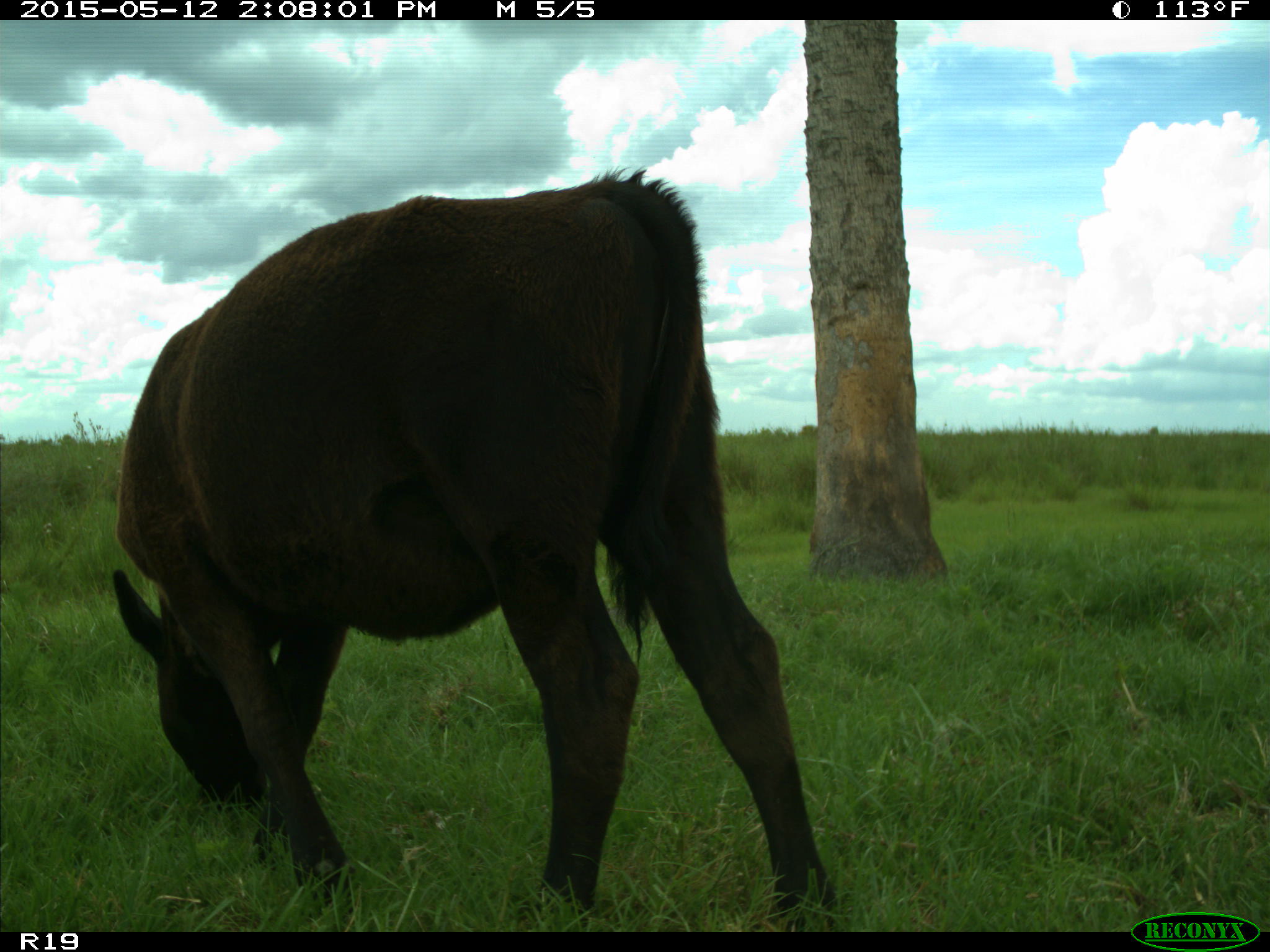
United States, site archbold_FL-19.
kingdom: Animalia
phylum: Chordata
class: Mammalia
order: Artiodactyla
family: Bovidae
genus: Bos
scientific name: Bos taurus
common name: domestic cow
Bos taurus (domestic cow).